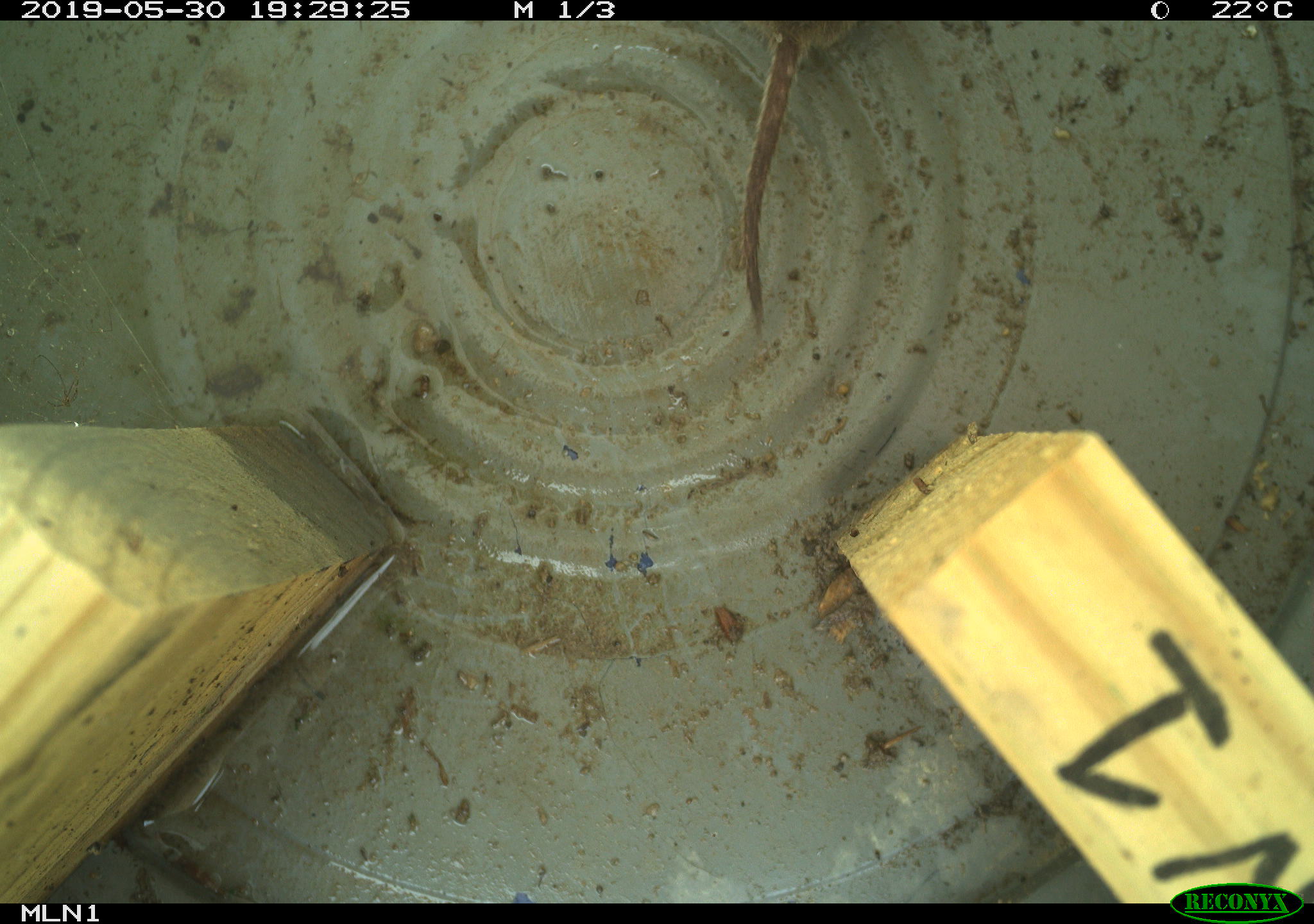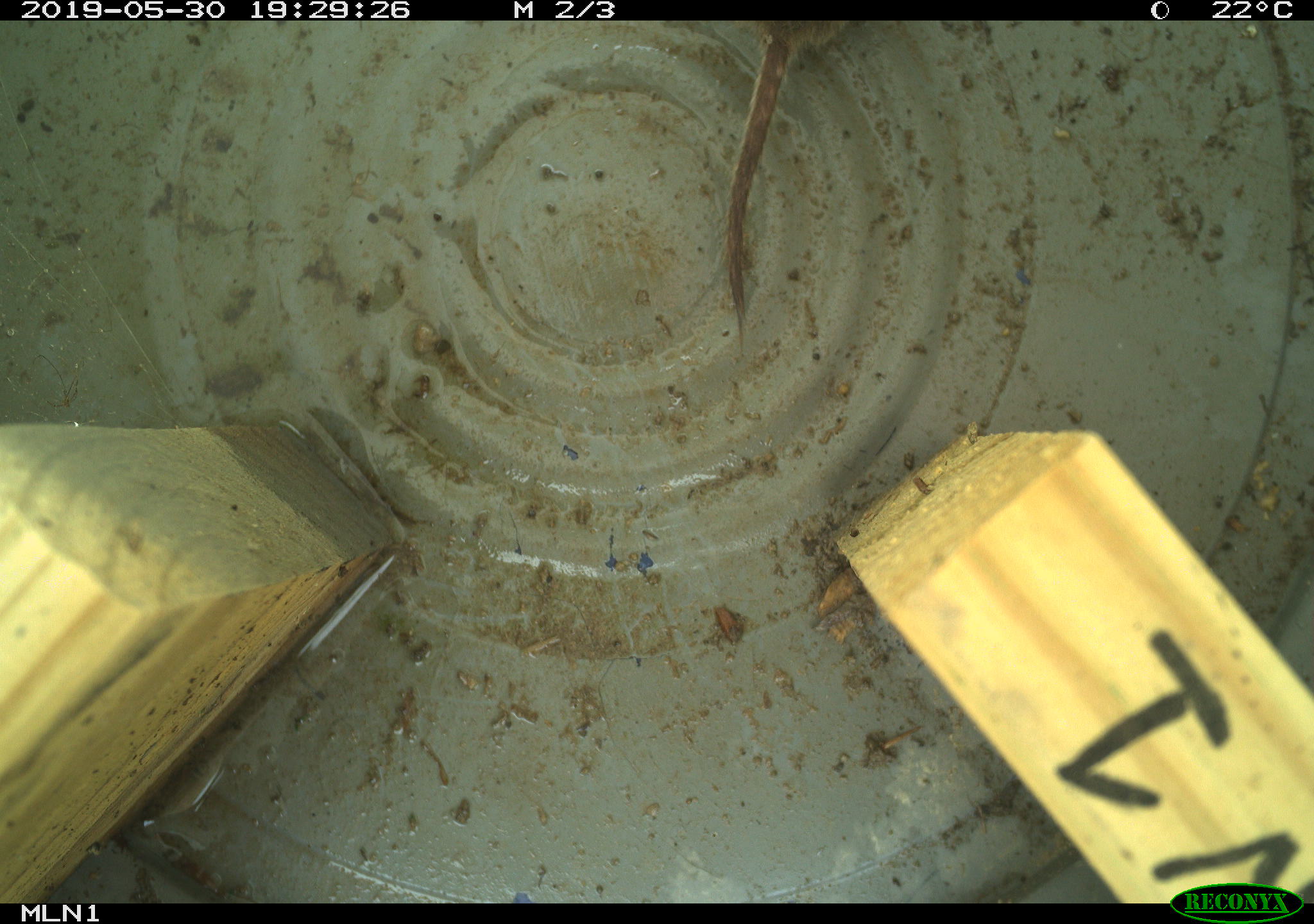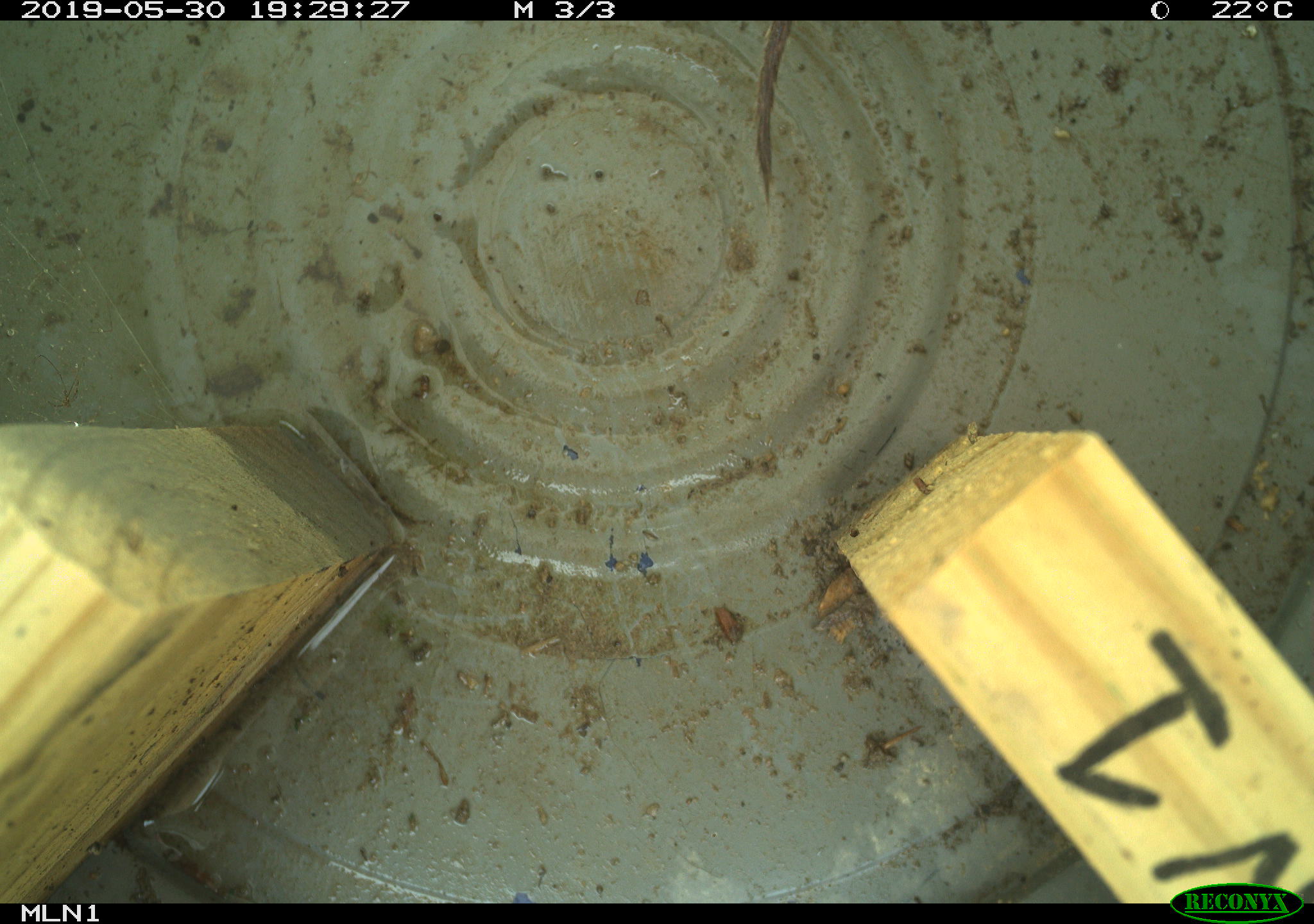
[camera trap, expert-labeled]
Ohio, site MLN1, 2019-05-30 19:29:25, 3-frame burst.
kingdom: Animalia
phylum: Chordata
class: Mammalia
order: Rodentia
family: Cricetidae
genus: Microtus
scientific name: Microtus pennsylvanicus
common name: meadow vole